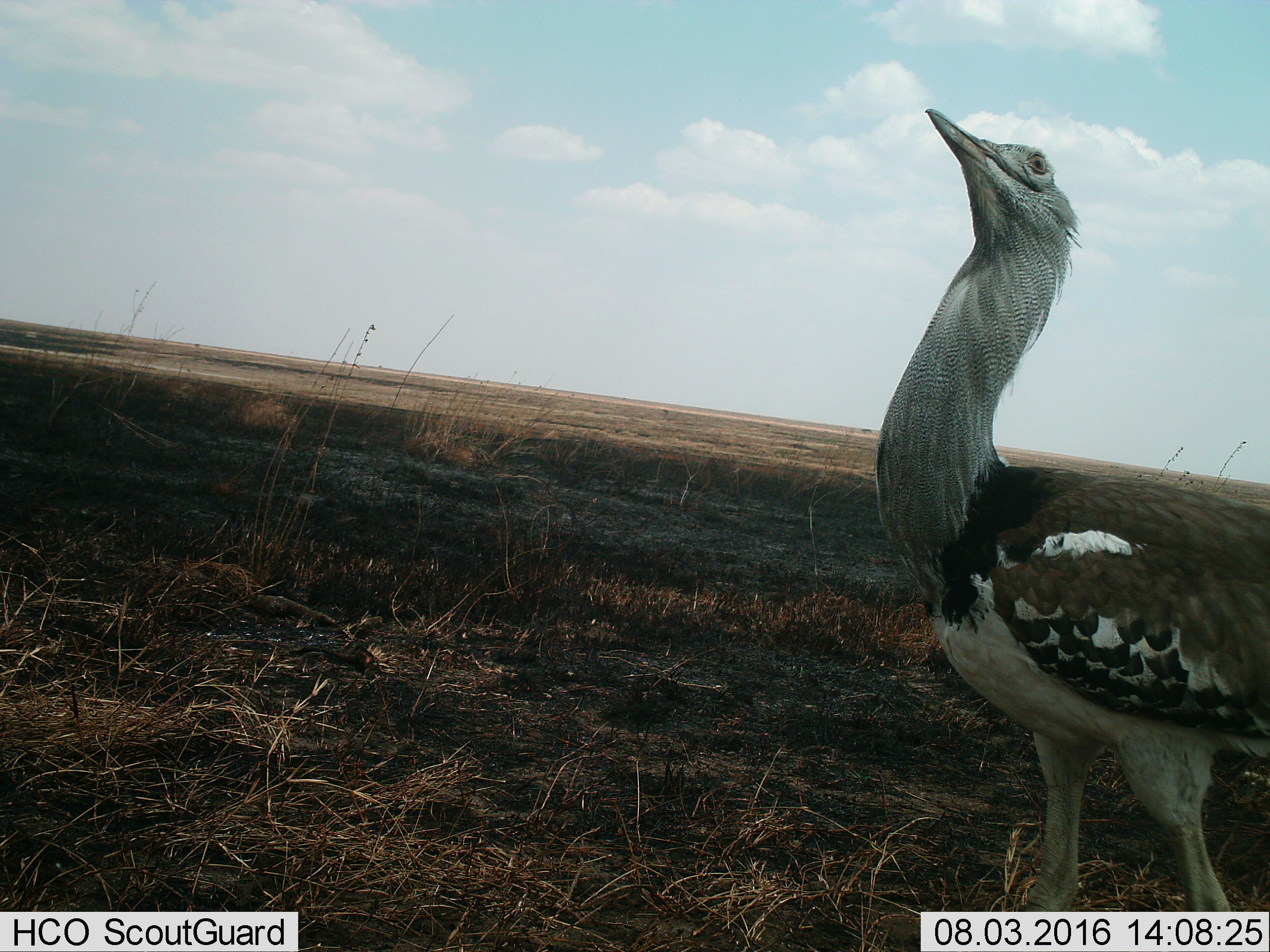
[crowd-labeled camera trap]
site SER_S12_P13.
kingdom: Animalia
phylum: Chordata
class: Aves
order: Otidiformes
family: Otididae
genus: Ardeotis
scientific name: Ardeotis kori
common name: kori bustard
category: bustardkori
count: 1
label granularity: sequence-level